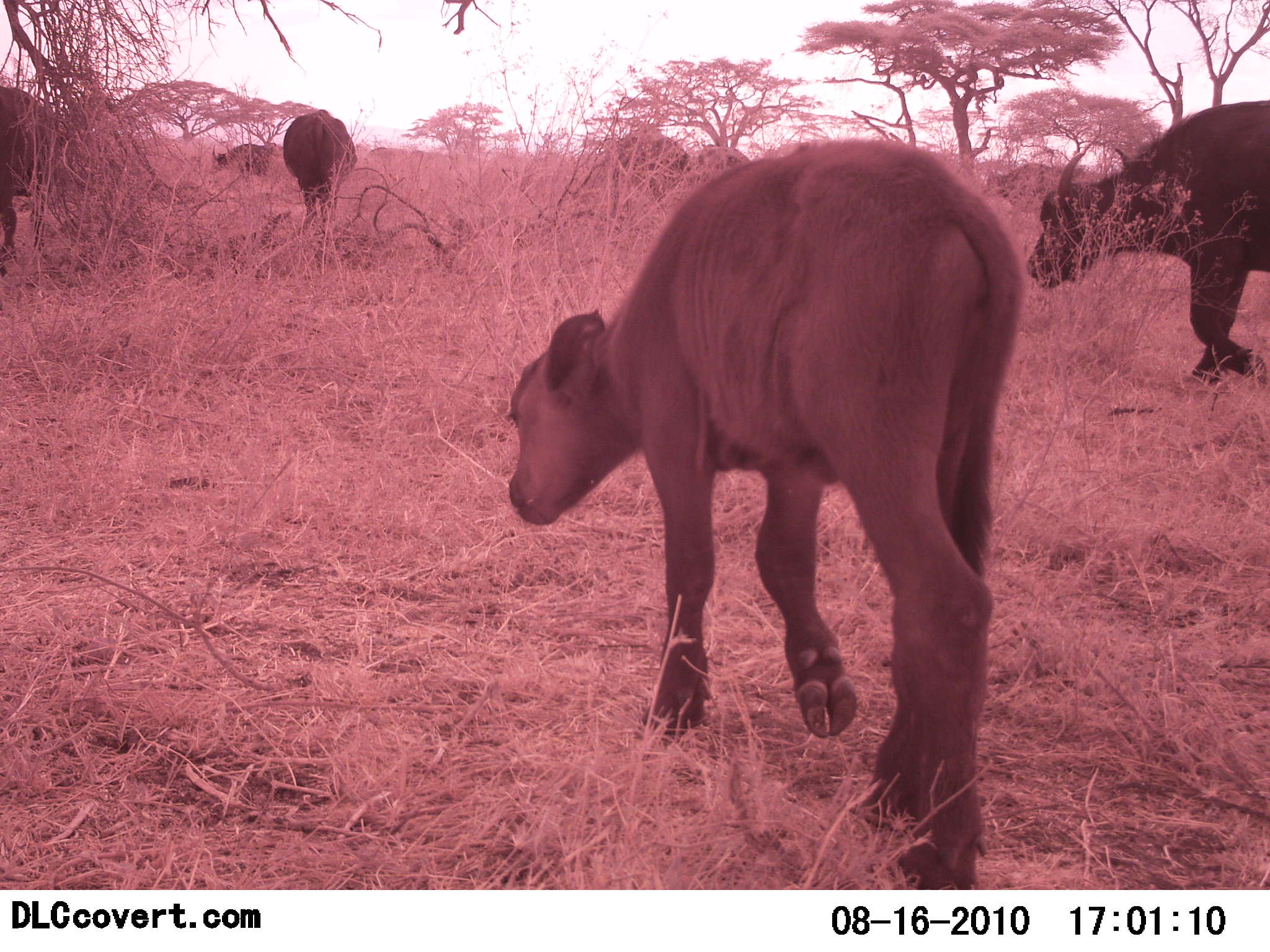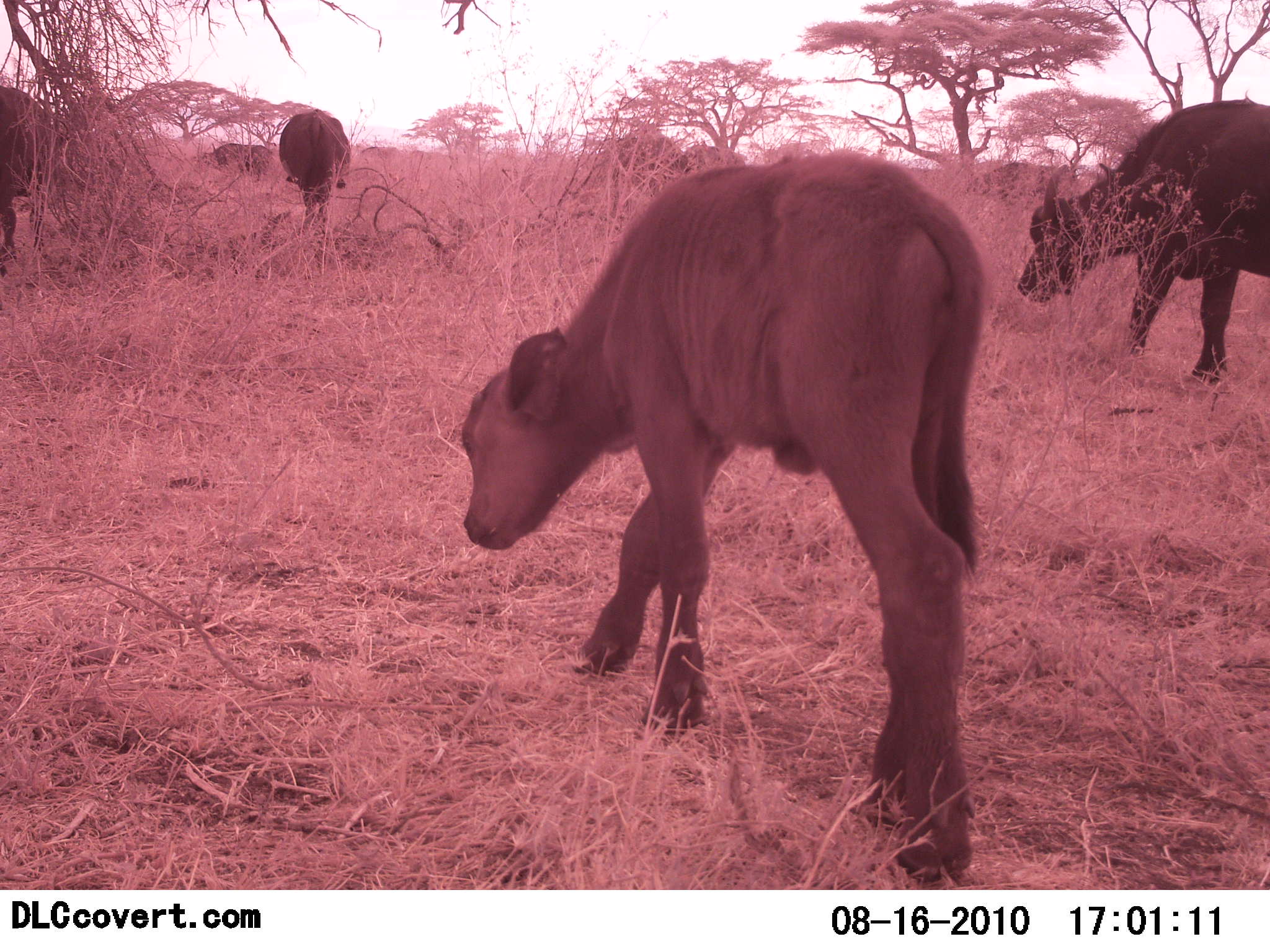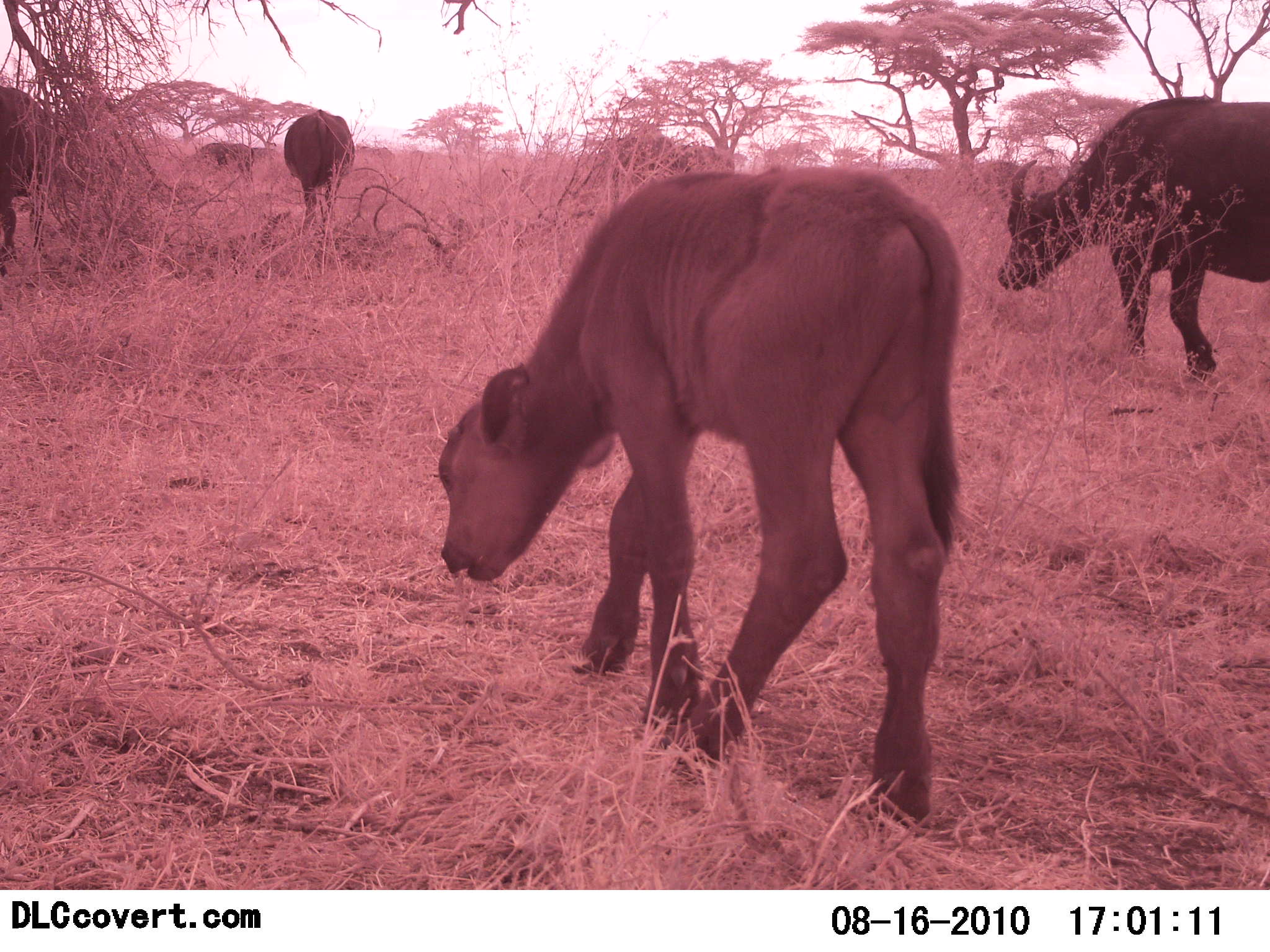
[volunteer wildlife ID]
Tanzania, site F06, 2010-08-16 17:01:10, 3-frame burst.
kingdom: Animalia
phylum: Chordata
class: Mammalia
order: Artiodactyla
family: Bovidae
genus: Syncerus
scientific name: Syncerus caffer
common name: cape buffalo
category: buffalo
Buffalo (cape buffalo) (Syncerus caffer), count 4. Behavior (volunteer vote fractions): standing 8%, resting 0%, moving 77%, interacting 0%. Young present (vote fraction): 100%. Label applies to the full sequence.